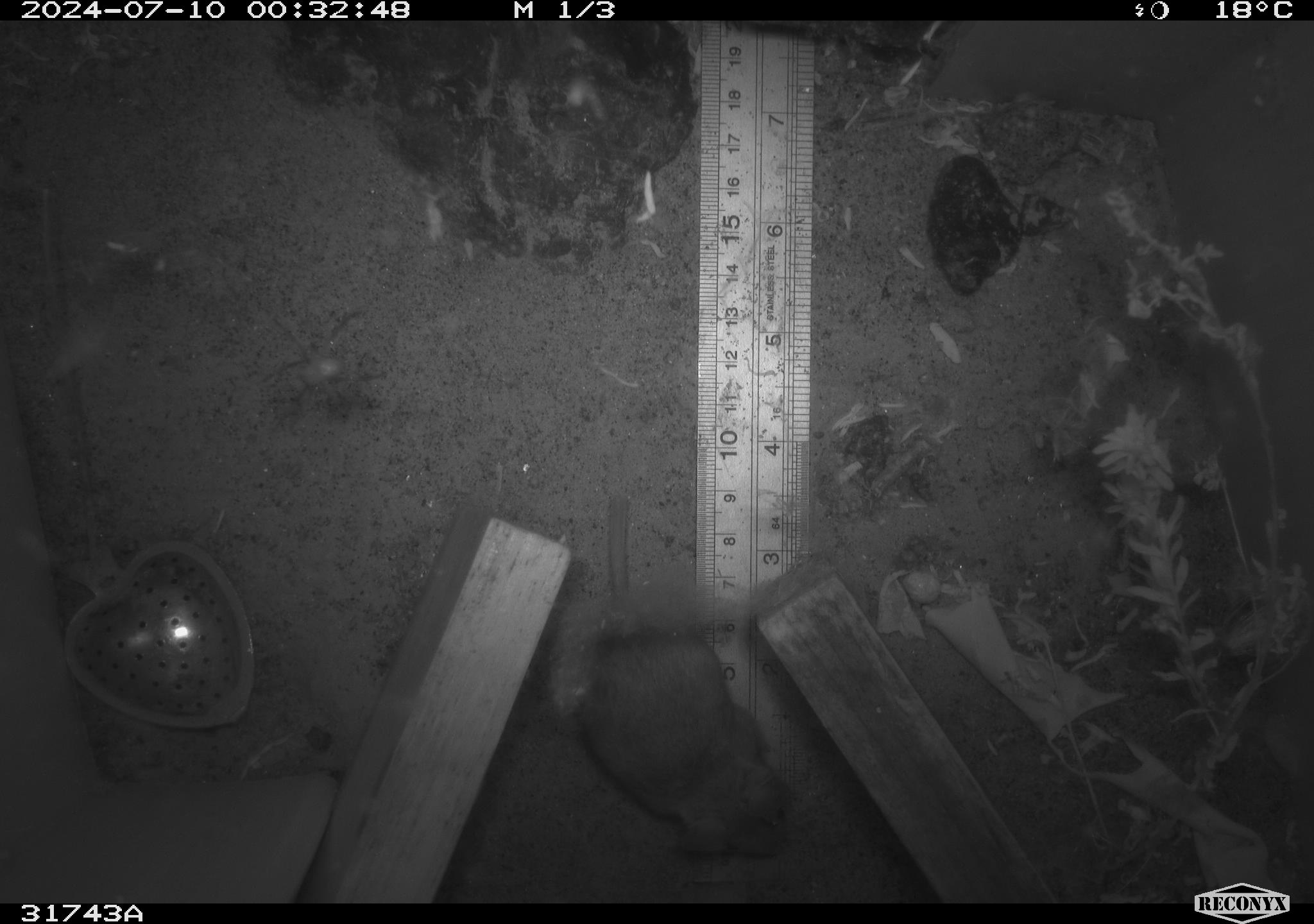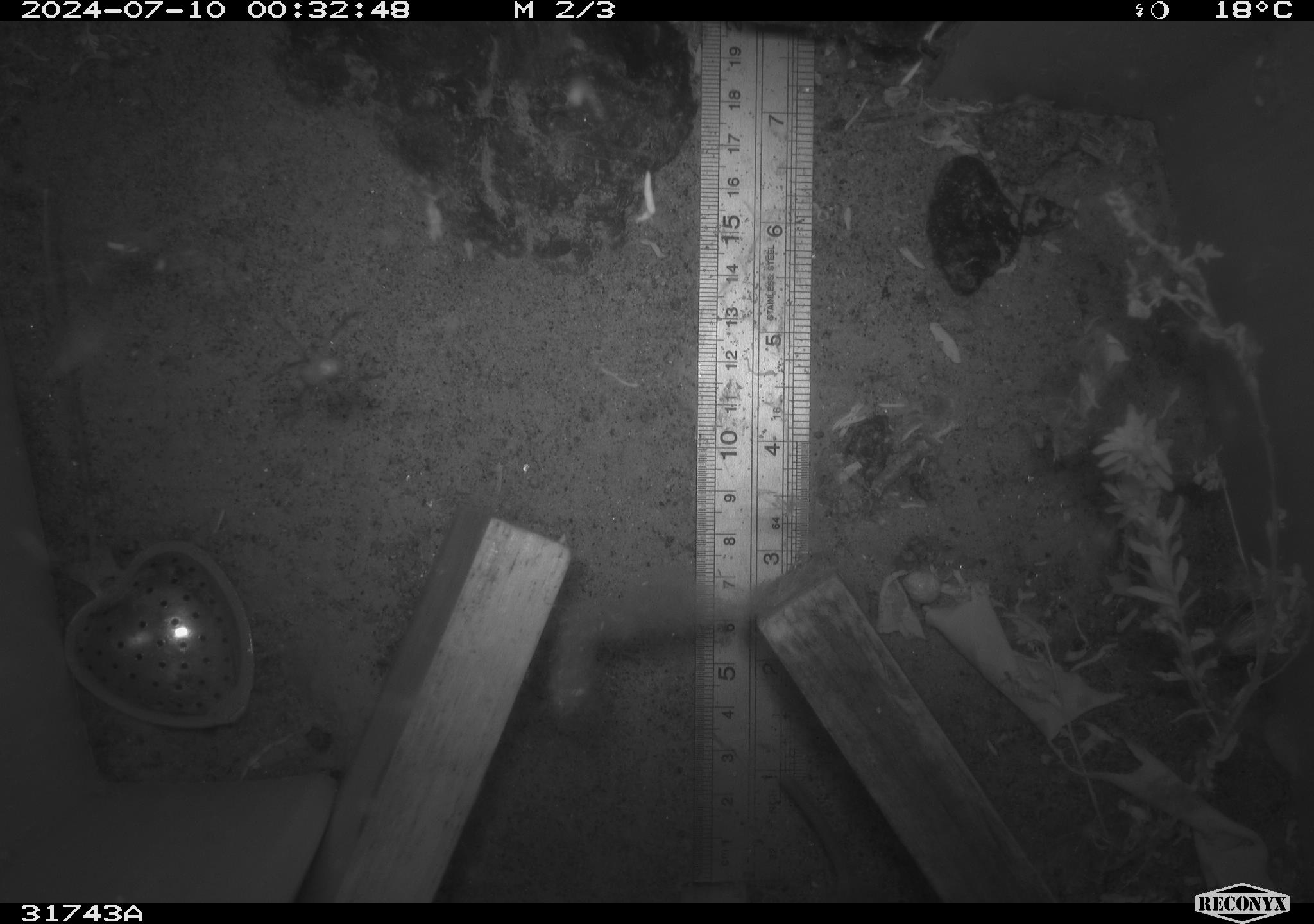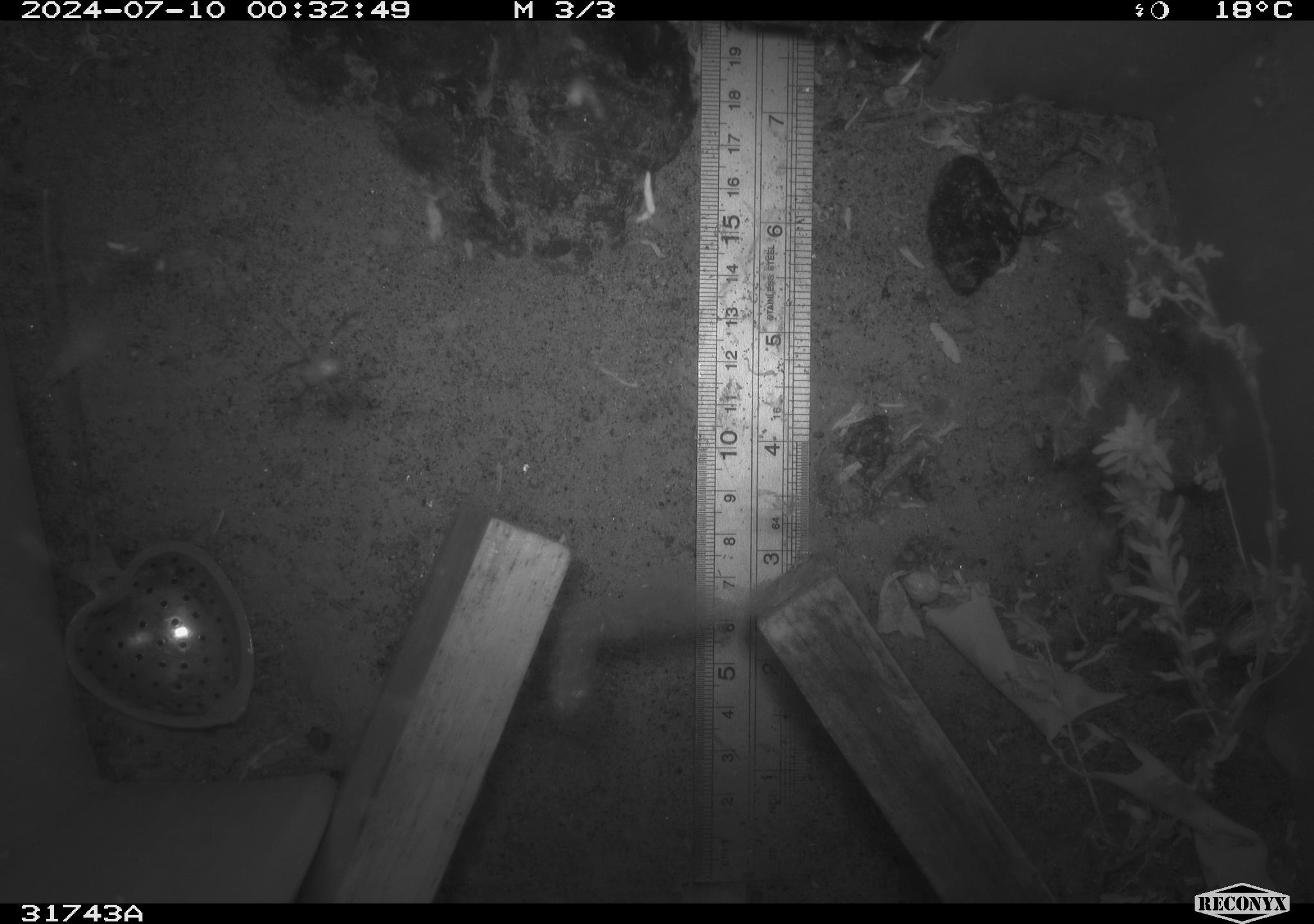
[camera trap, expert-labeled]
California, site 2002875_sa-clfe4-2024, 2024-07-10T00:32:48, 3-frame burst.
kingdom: Animalia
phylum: Chordata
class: Mammalia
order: Rodentia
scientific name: Rodentia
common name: rodent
Rodent (Rodentia).